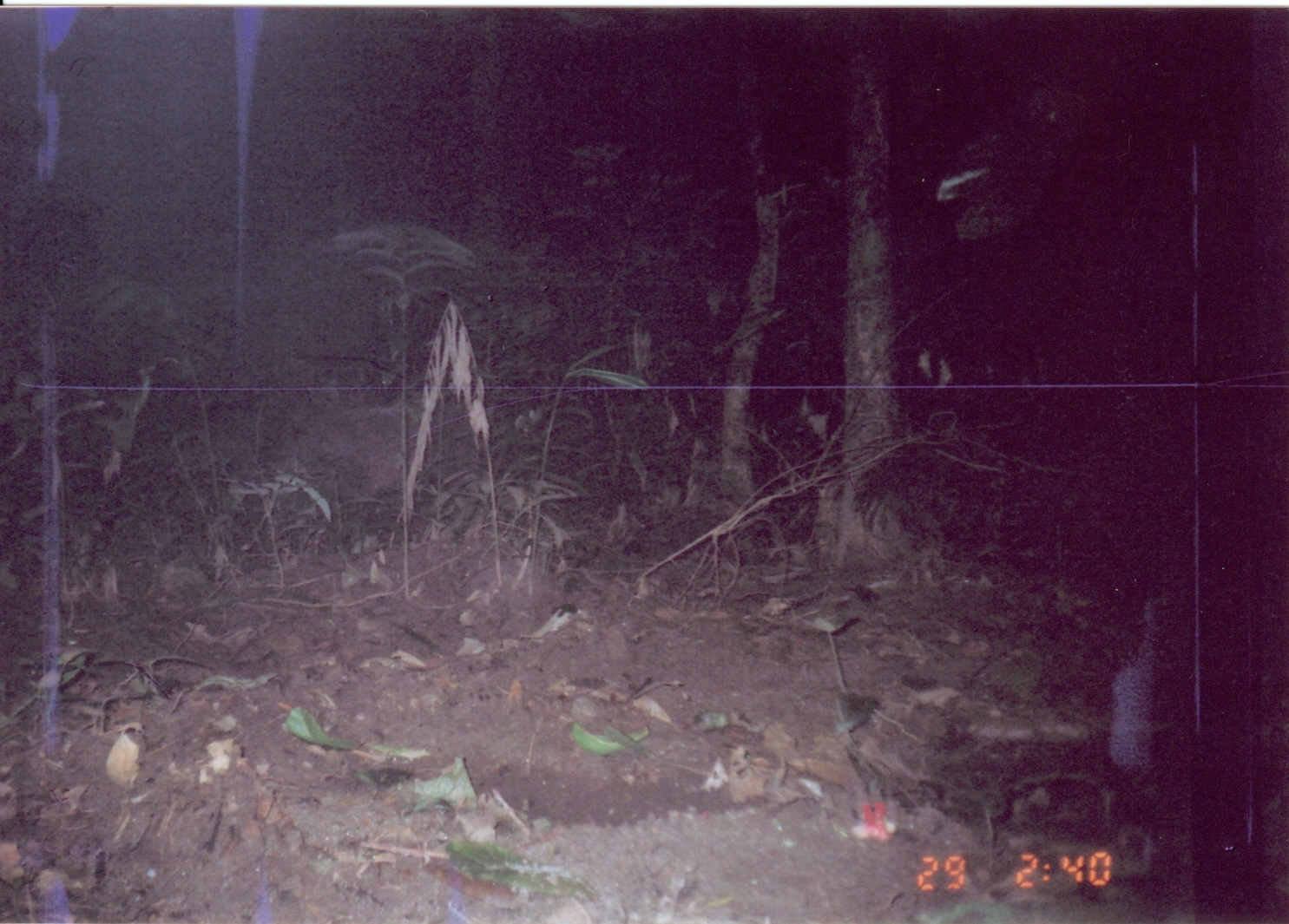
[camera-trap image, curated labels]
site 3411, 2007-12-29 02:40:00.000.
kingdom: Animalia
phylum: Chordata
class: Mammalia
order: Artiodactyla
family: Suidae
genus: Potamochoerus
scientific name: Potamochoerus larvatus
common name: bushpig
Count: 1.